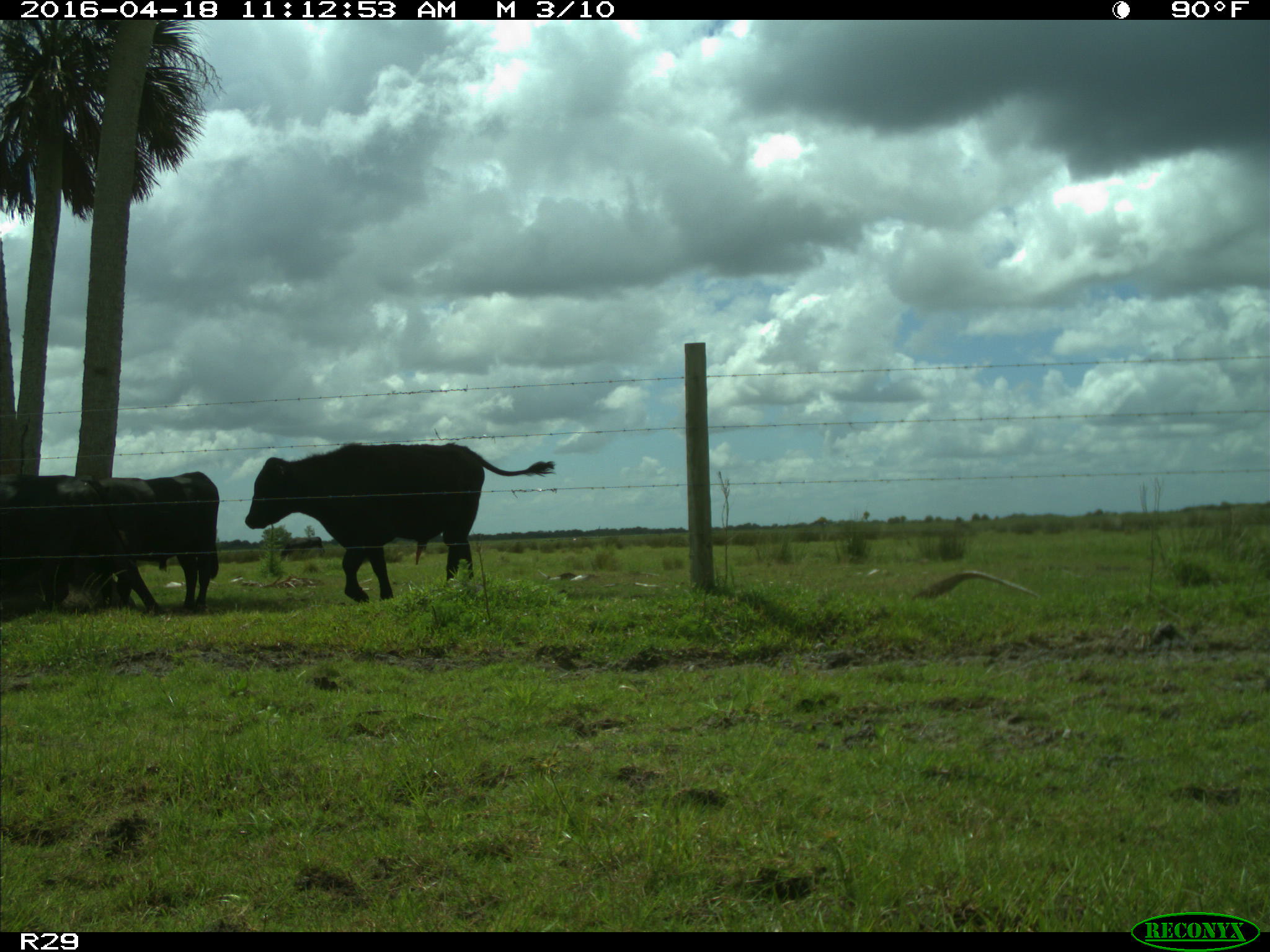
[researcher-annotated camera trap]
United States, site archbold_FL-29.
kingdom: Animalia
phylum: Chordata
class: Mammalia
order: Artiodactyla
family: Bovidae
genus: Bos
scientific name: Bos taurus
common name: domestic cow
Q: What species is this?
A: Bos taurus (domestic cow).